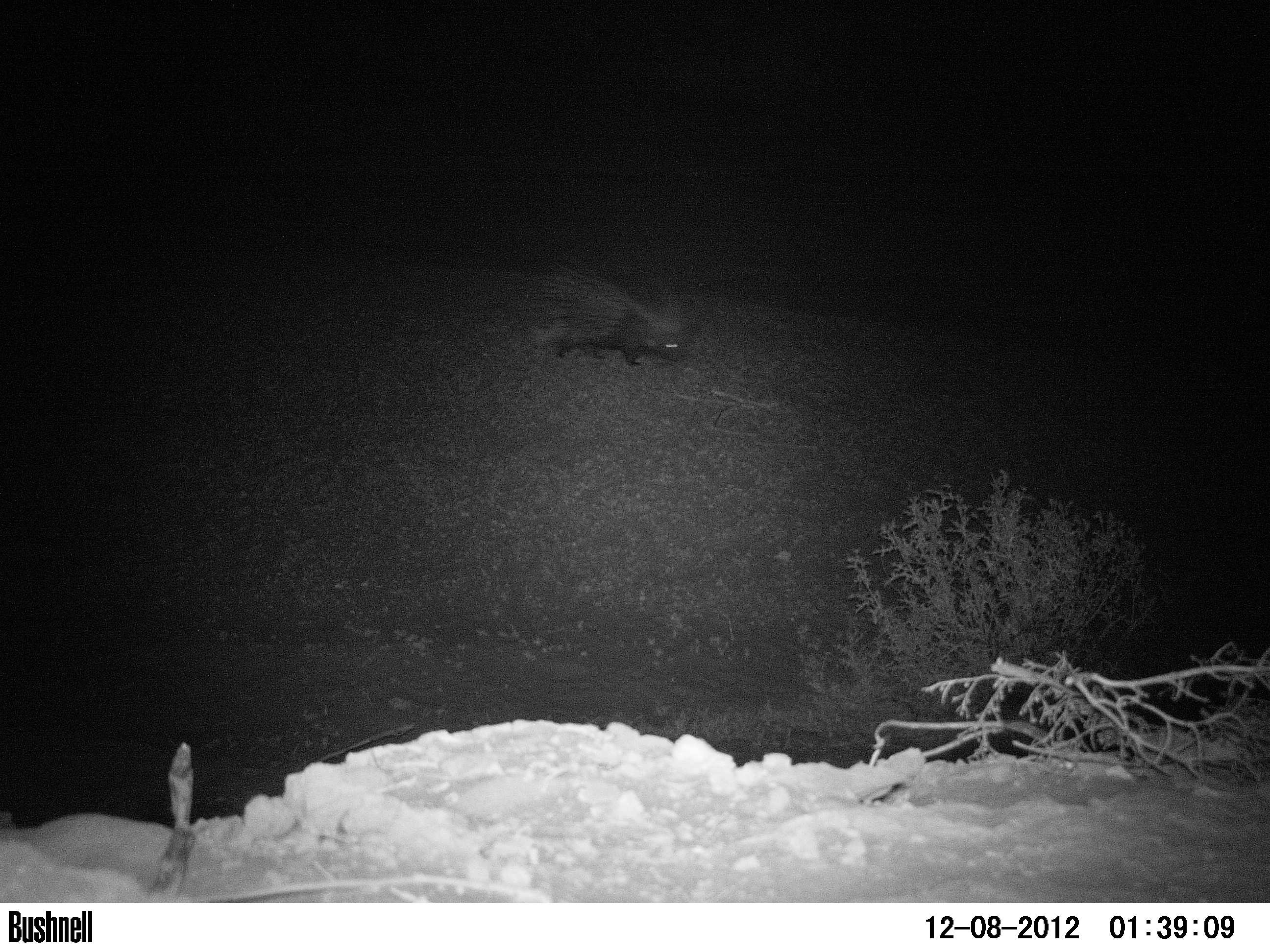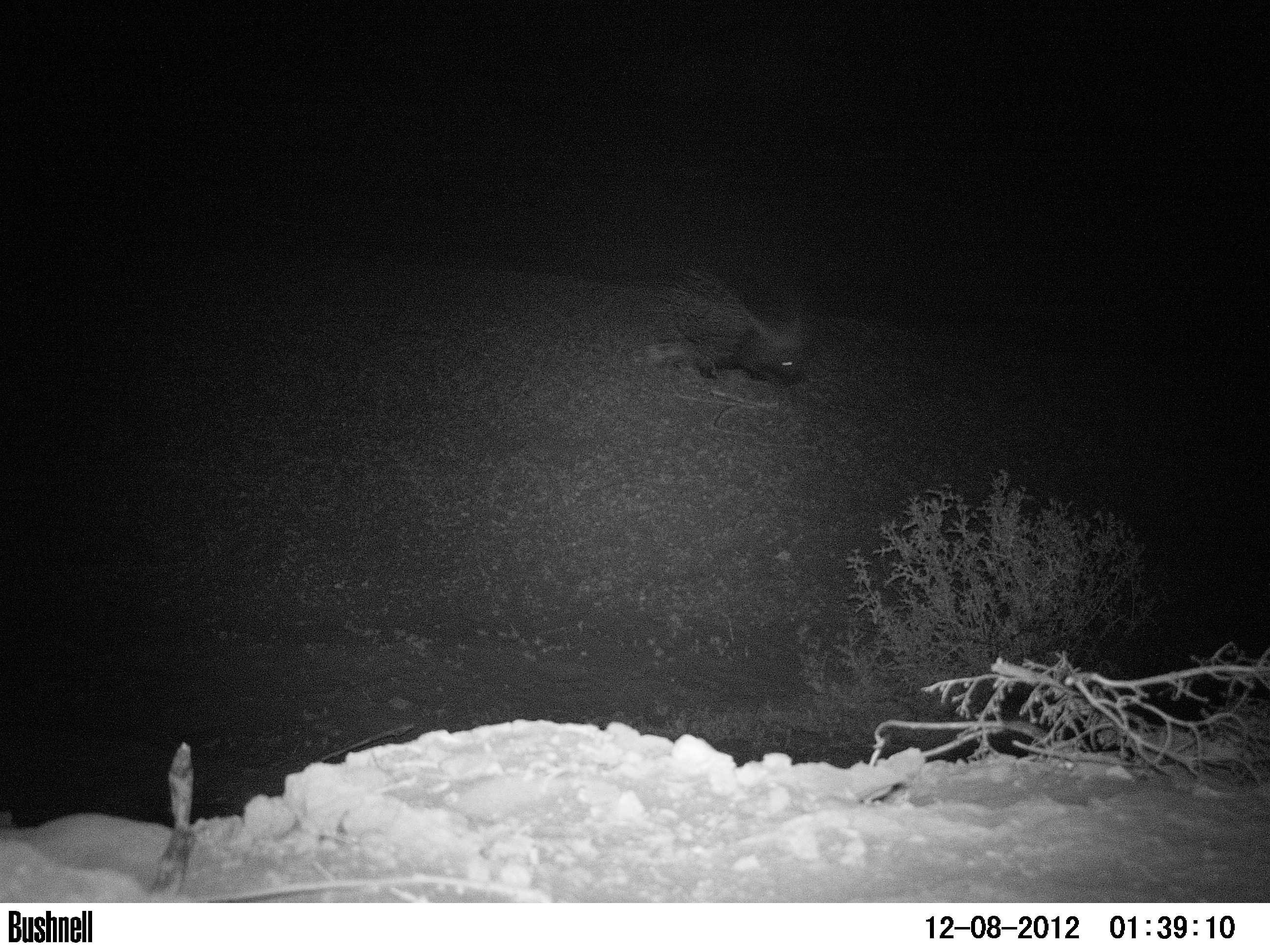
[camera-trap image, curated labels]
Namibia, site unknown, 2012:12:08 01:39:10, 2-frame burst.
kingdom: Animalia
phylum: Chordata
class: Mammalia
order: Rodentia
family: Hystricidae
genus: Hystrix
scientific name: Hystrix africaeaustralis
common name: cape porcupine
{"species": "Hystrix africaeaustralis (cape porcupine)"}